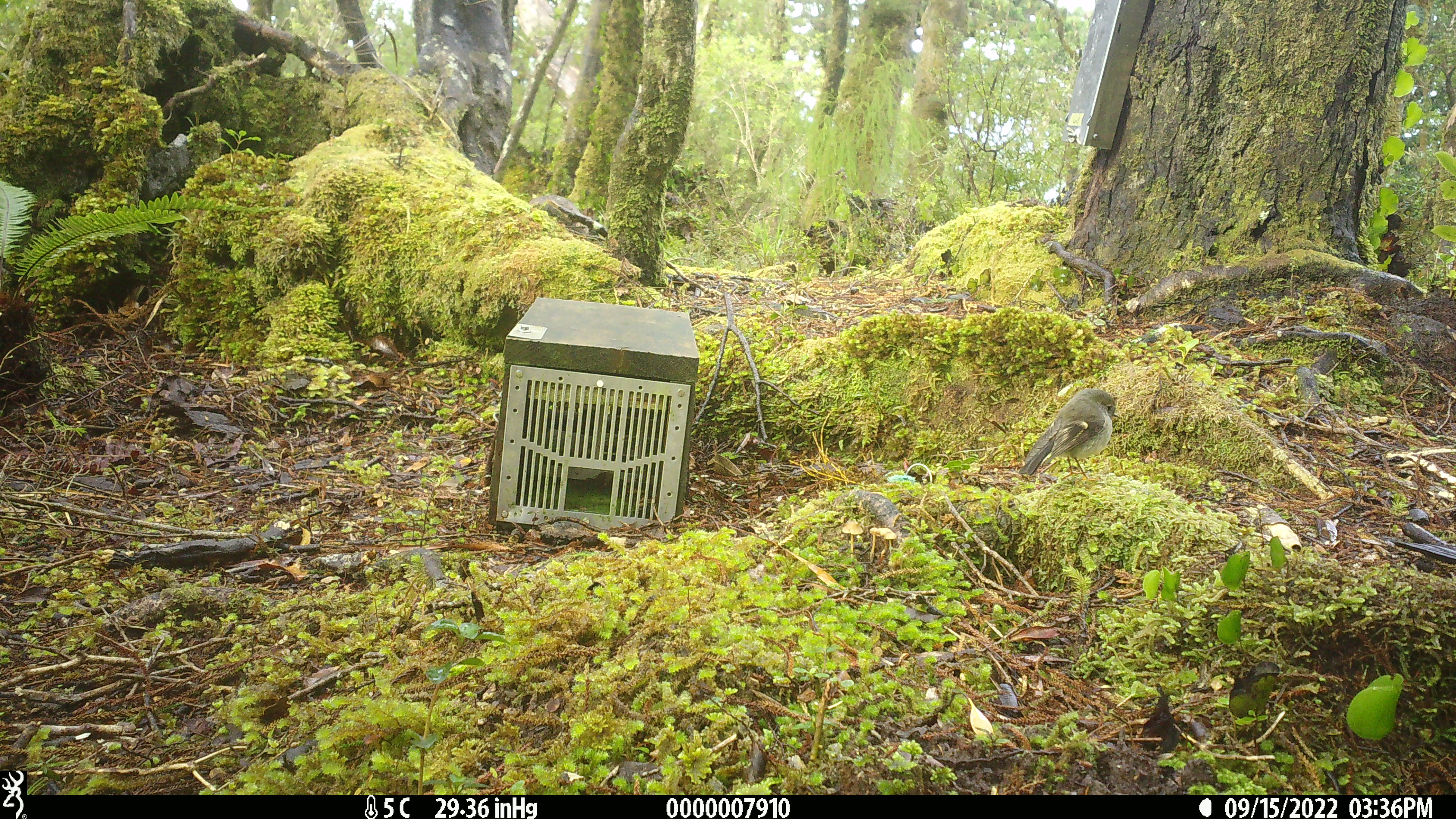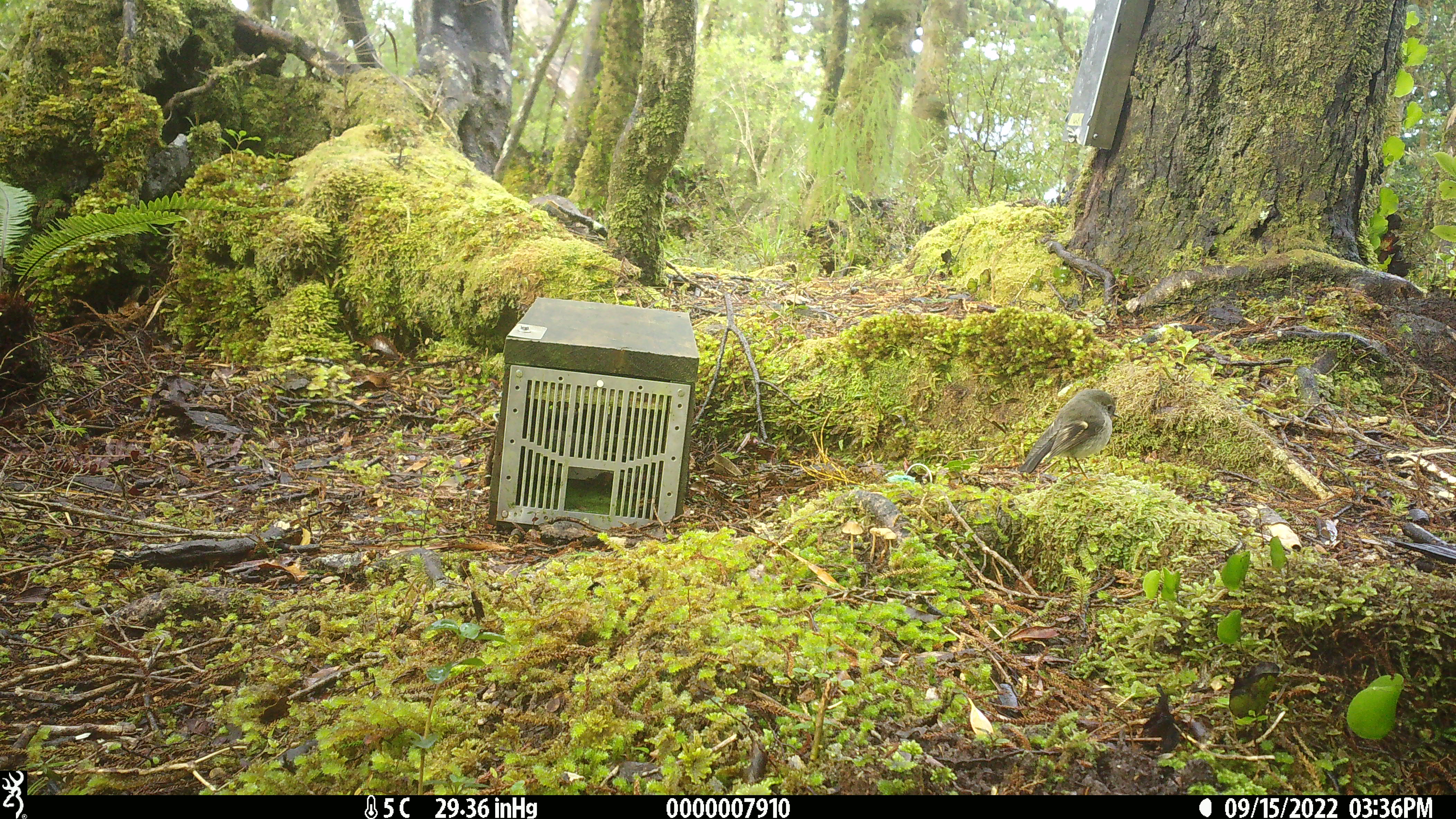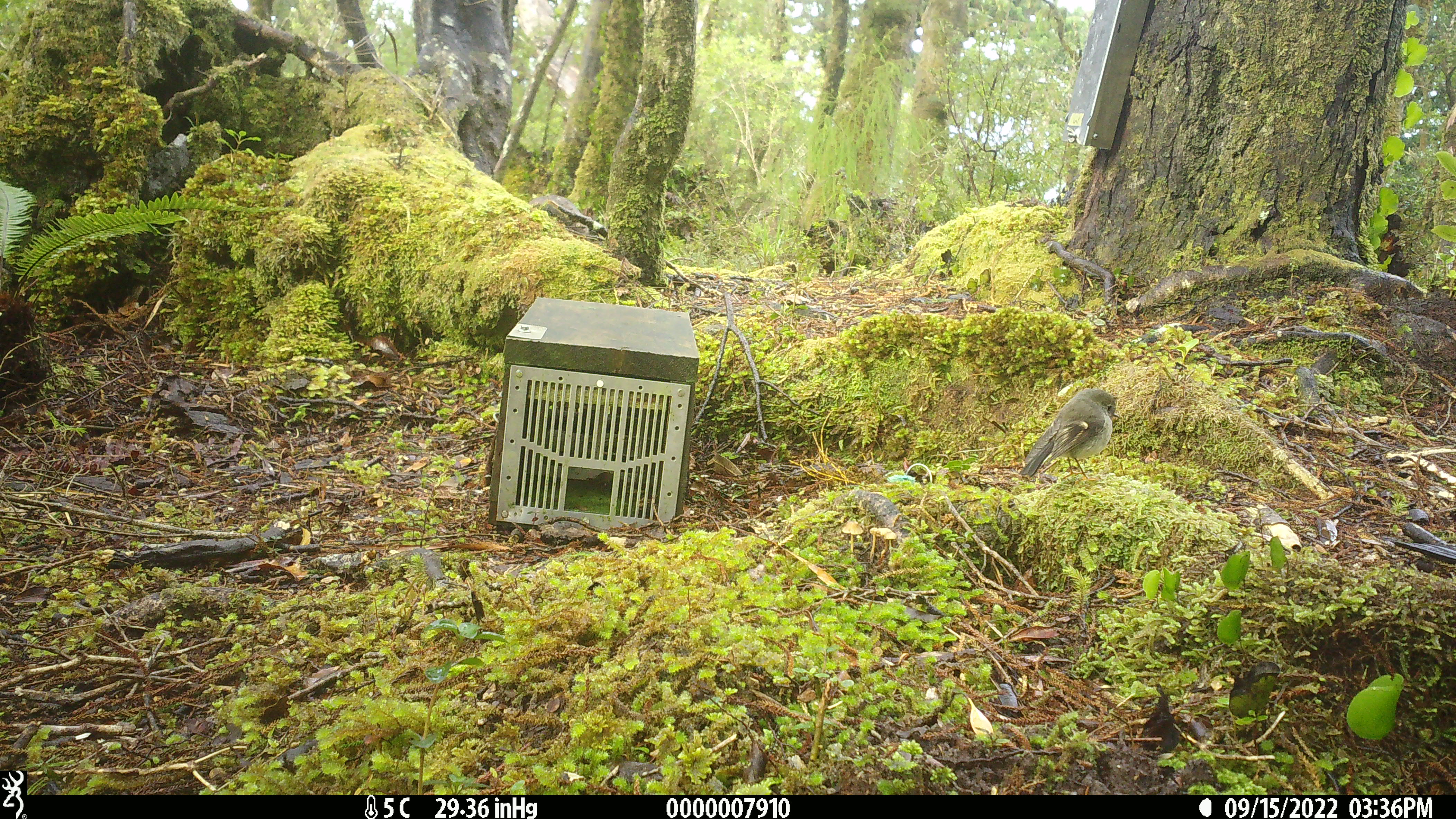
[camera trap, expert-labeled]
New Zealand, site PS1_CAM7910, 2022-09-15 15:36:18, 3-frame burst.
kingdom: Animalia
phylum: Chordata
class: Aves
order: Passeriformes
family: Petroicidae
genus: Petroica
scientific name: Petroica macrocephala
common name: tomtit